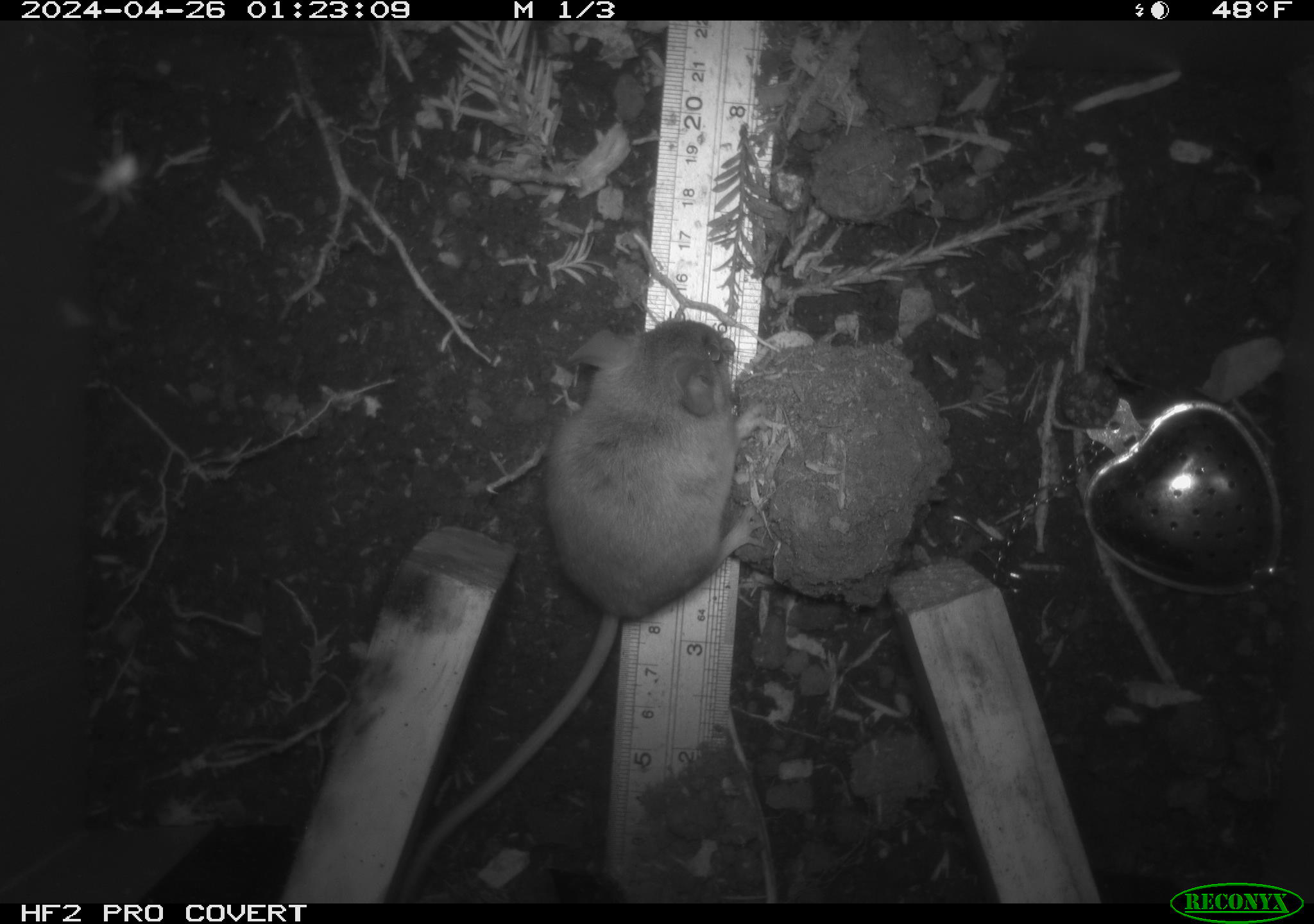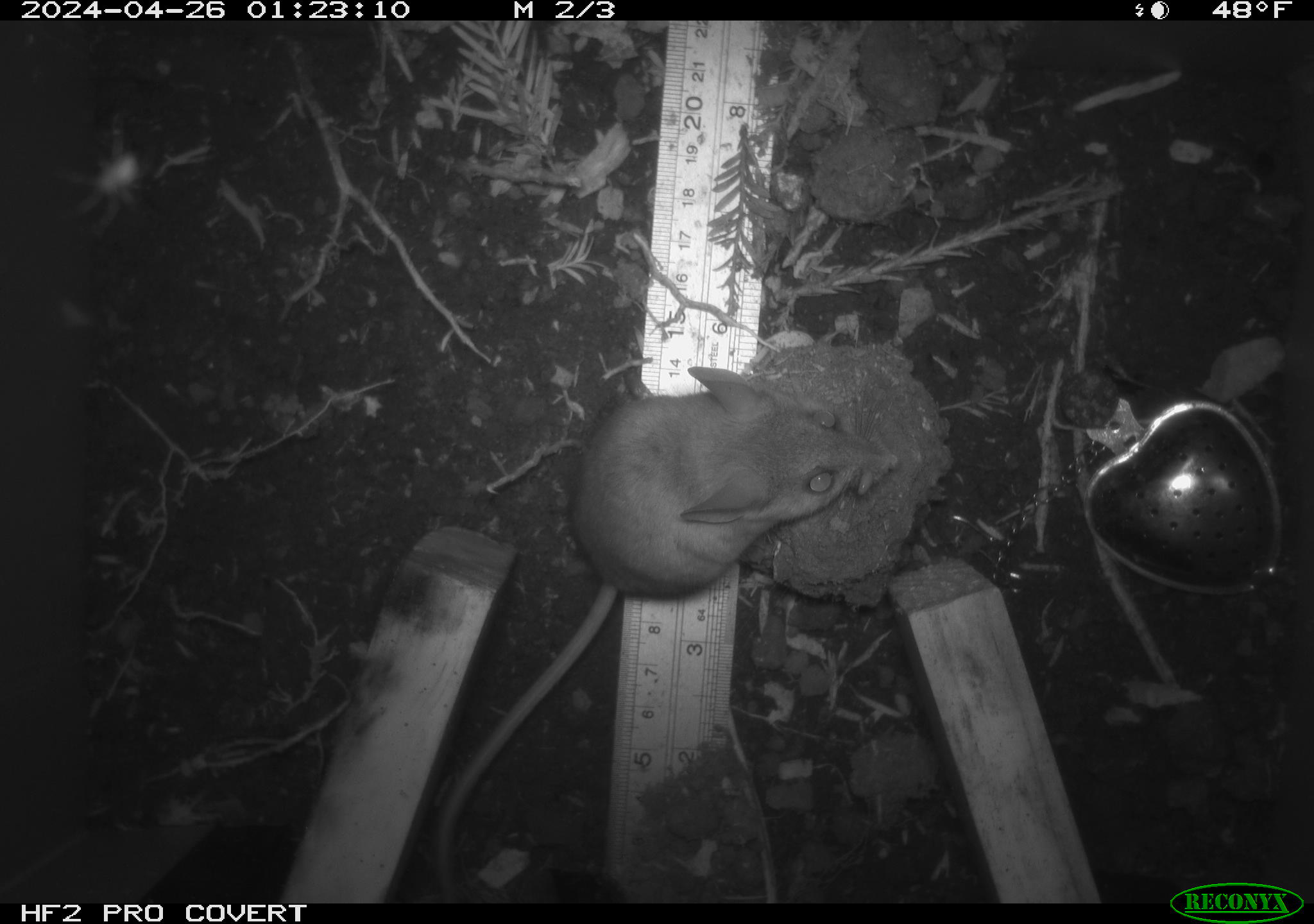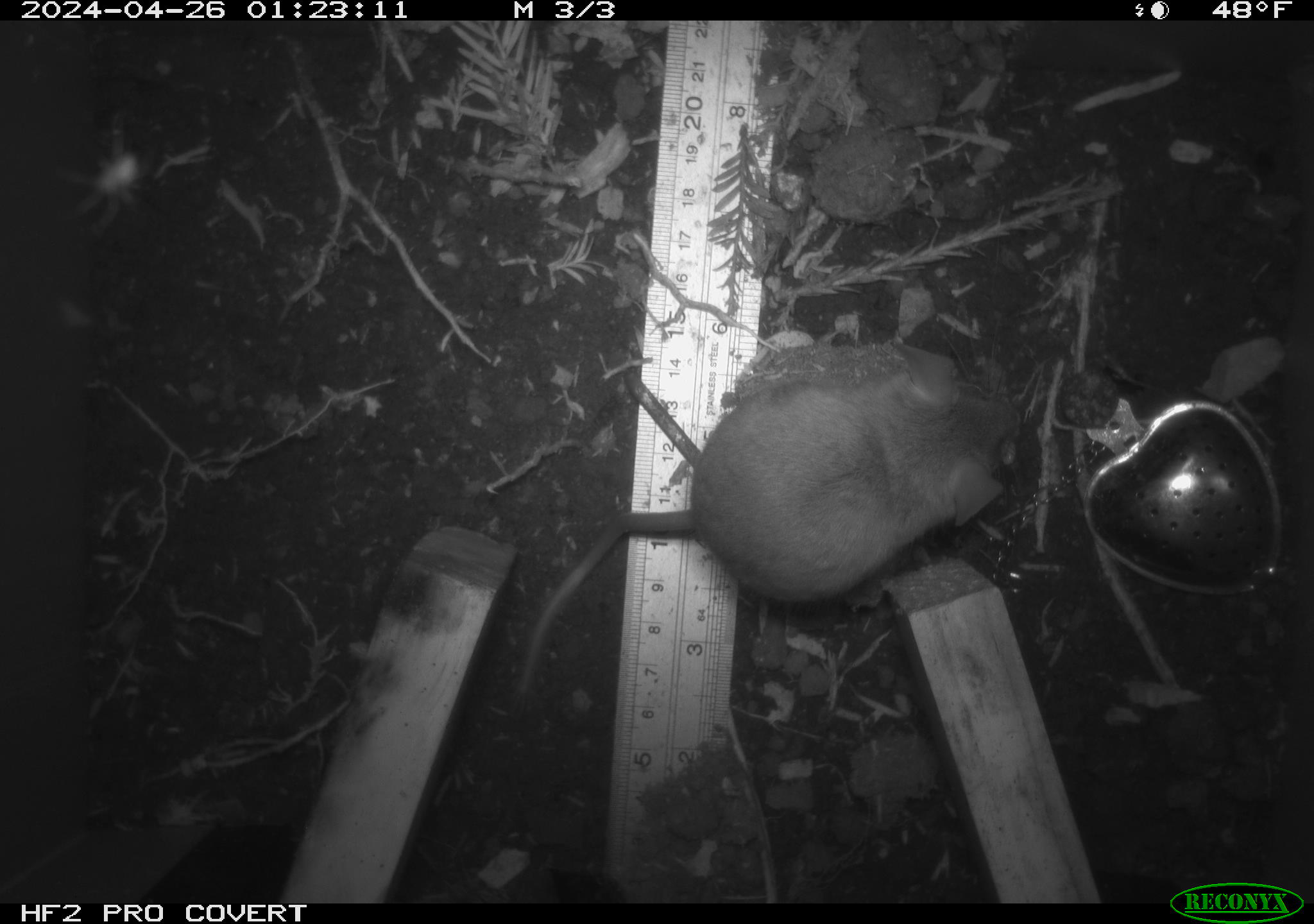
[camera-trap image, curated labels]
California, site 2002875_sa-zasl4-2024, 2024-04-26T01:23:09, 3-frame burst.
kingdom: Animalia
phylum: Chordata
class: Mammalia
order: Rodentia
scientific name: Rodentia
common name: mouse species